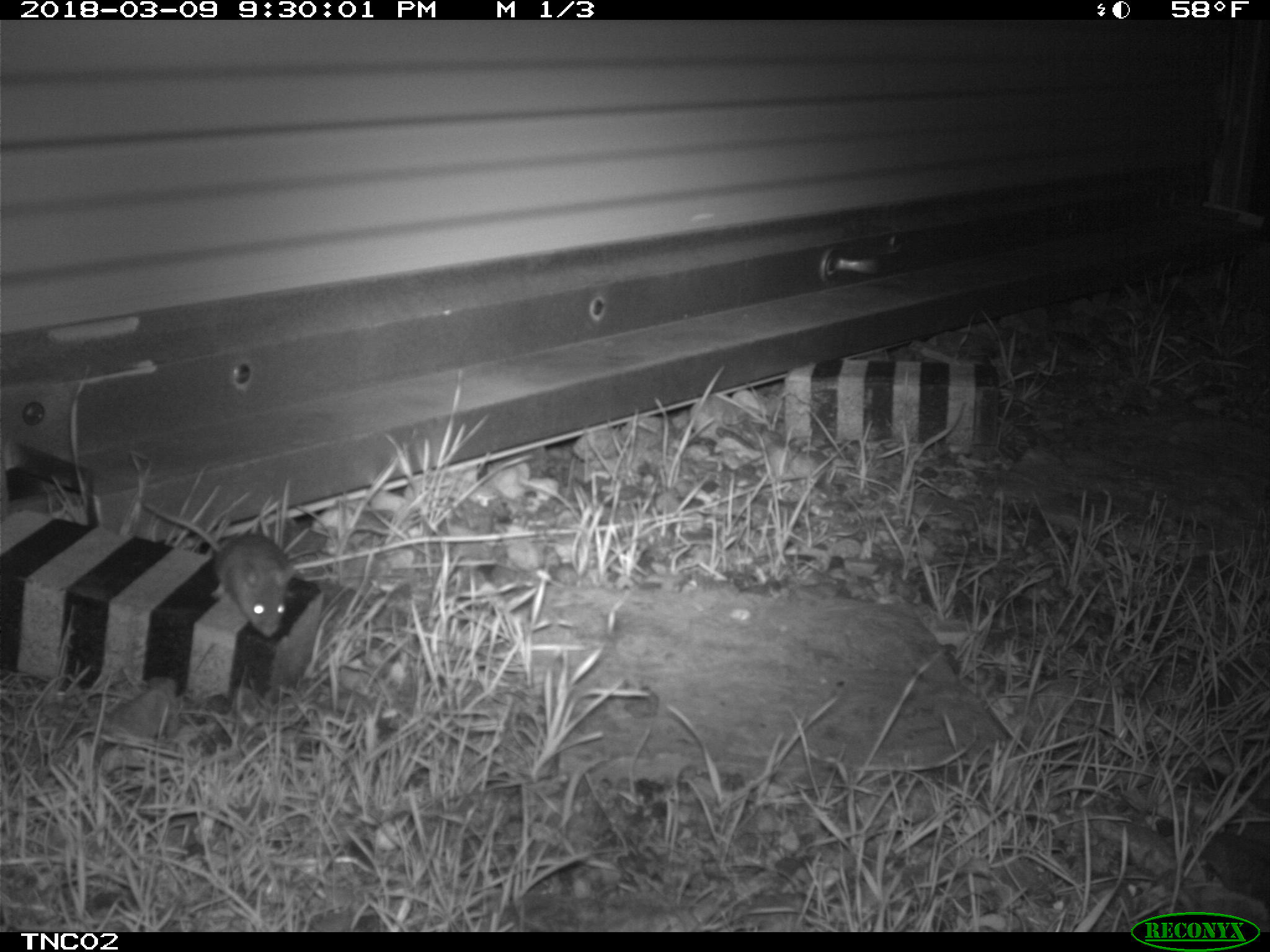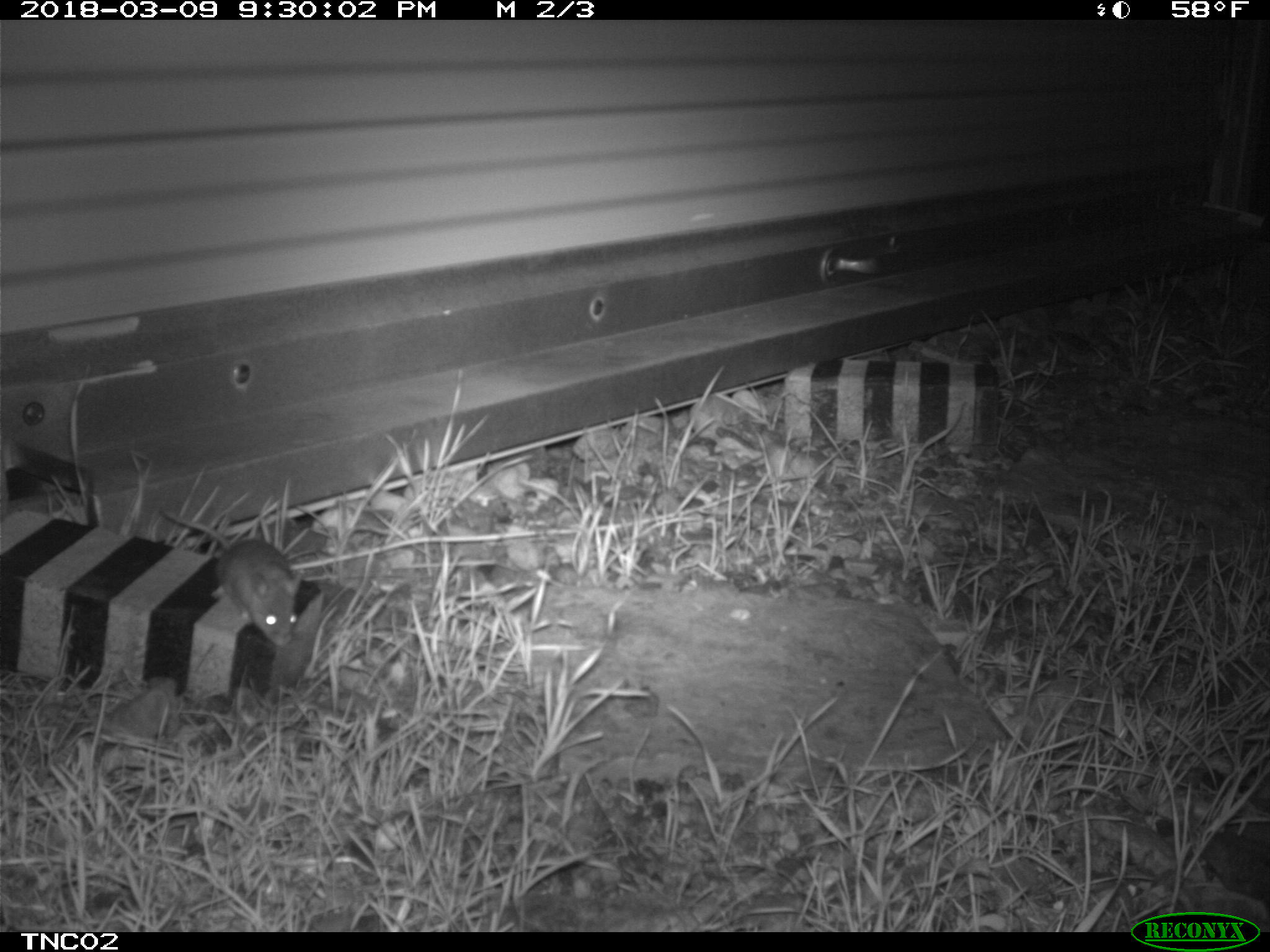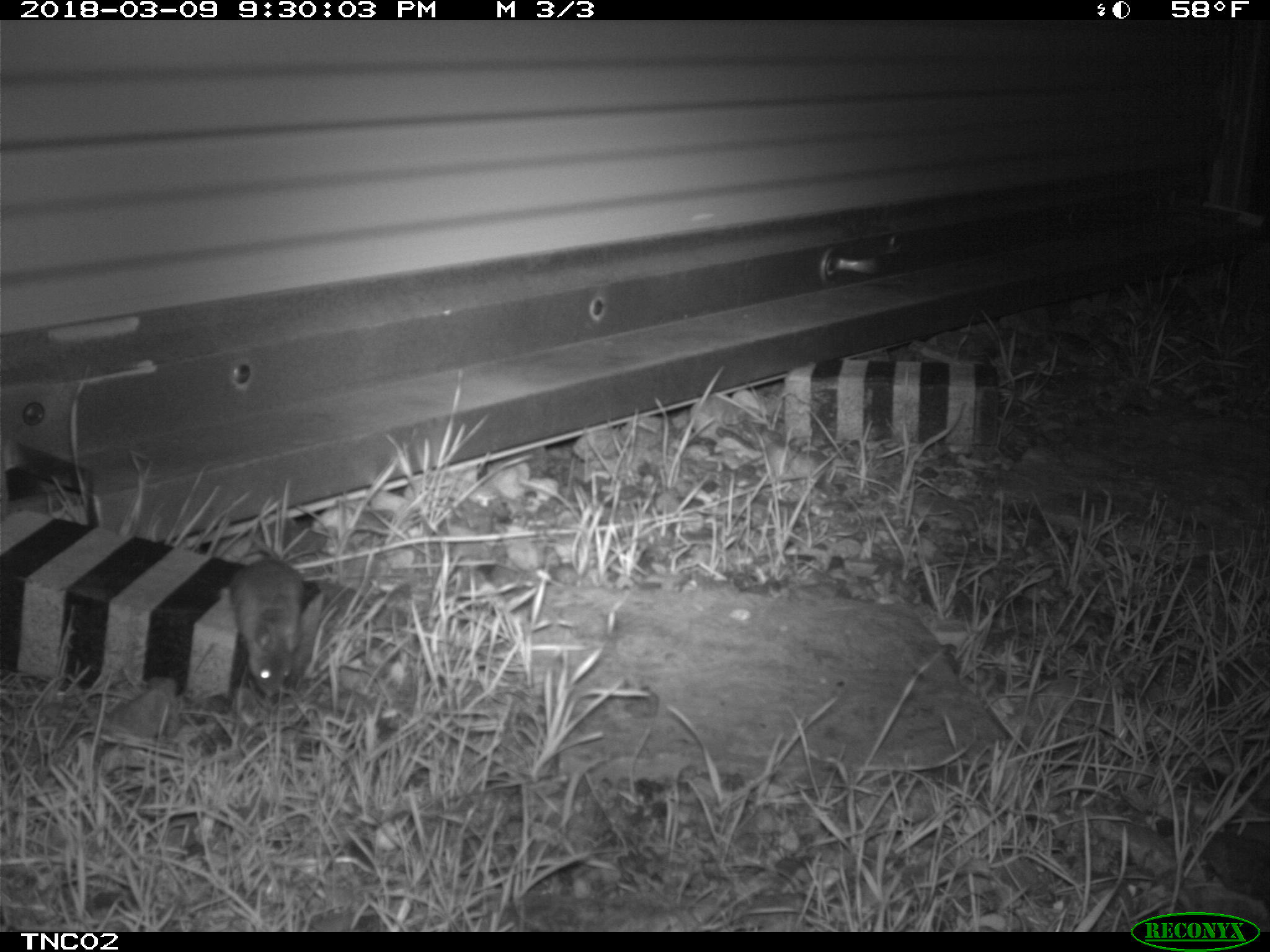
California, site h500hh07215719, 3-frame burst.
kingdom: Animalia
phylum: Chordata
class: Mammalia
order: Rodentia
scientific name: Rodentia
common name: rodent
Rodent (Rodentia).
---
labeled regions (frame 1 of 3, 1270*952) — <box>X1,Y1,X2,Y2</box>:
rodent: <box>144,501,294,636</box>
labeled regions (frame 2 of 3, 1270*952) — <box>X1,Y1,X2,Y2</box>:
rodent: <box>159,508,303,645</box>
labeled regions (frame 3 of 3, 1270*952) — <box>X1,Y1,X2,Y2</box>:
rodent: <box>231,534,303,697</box>